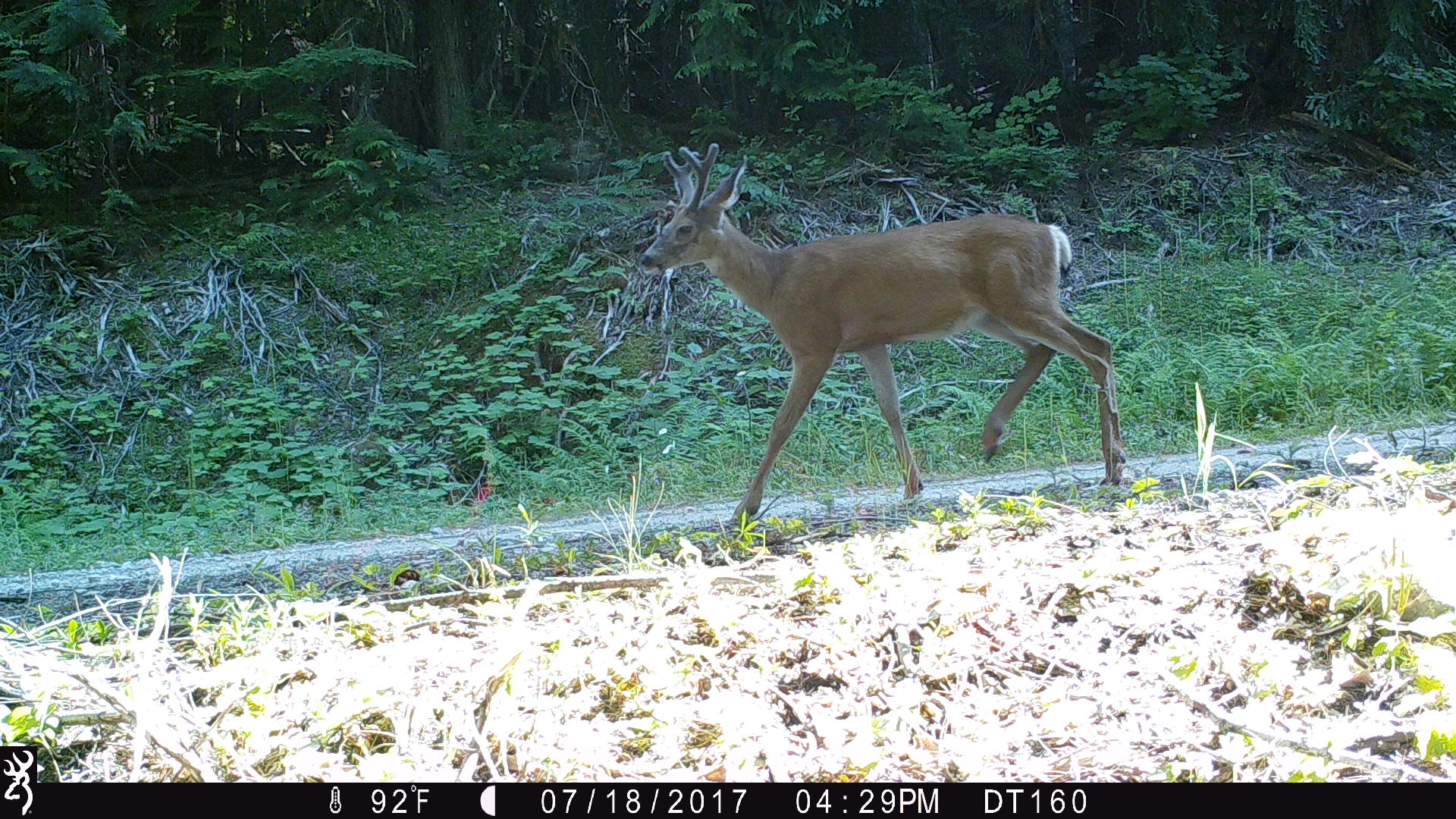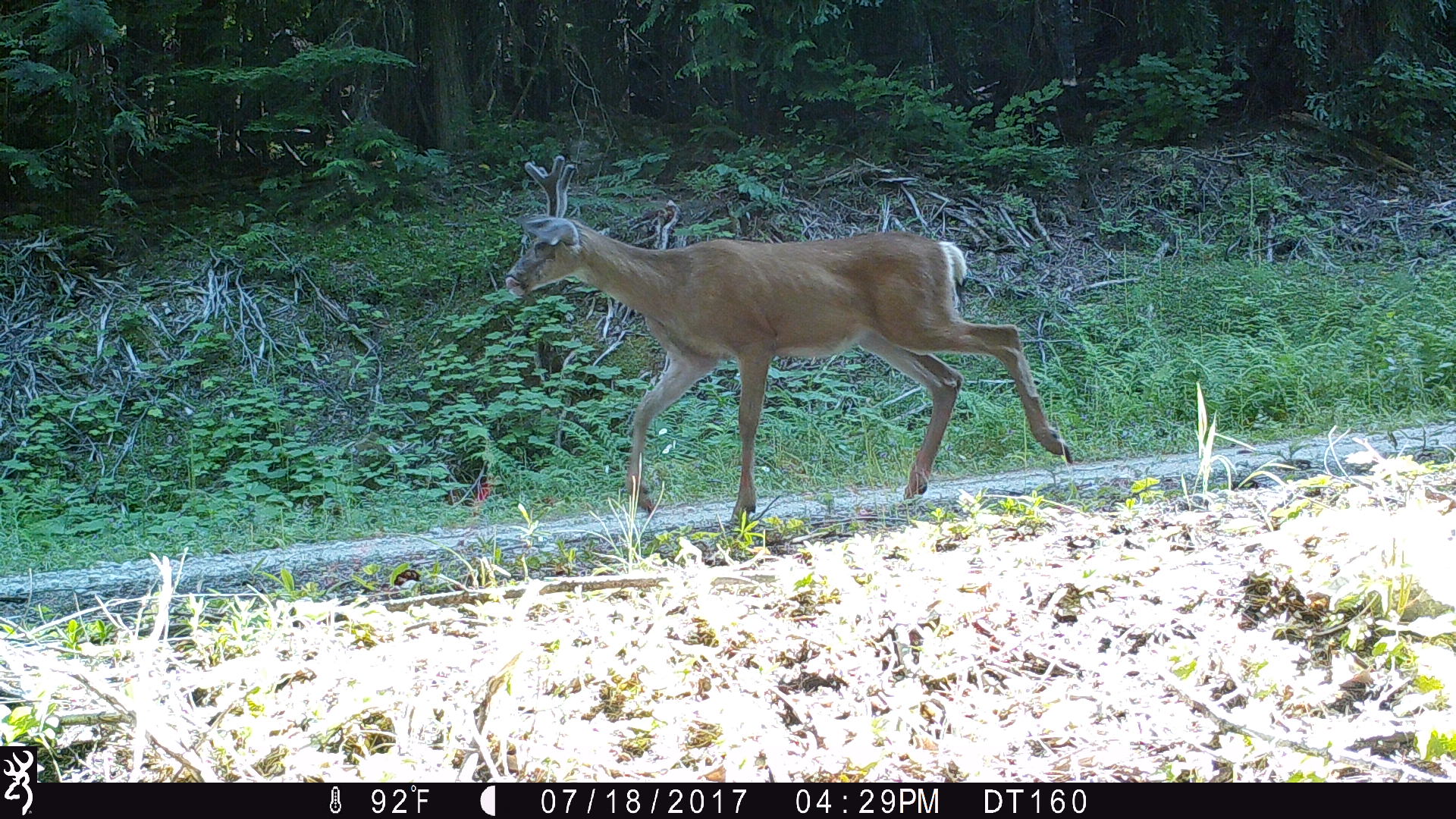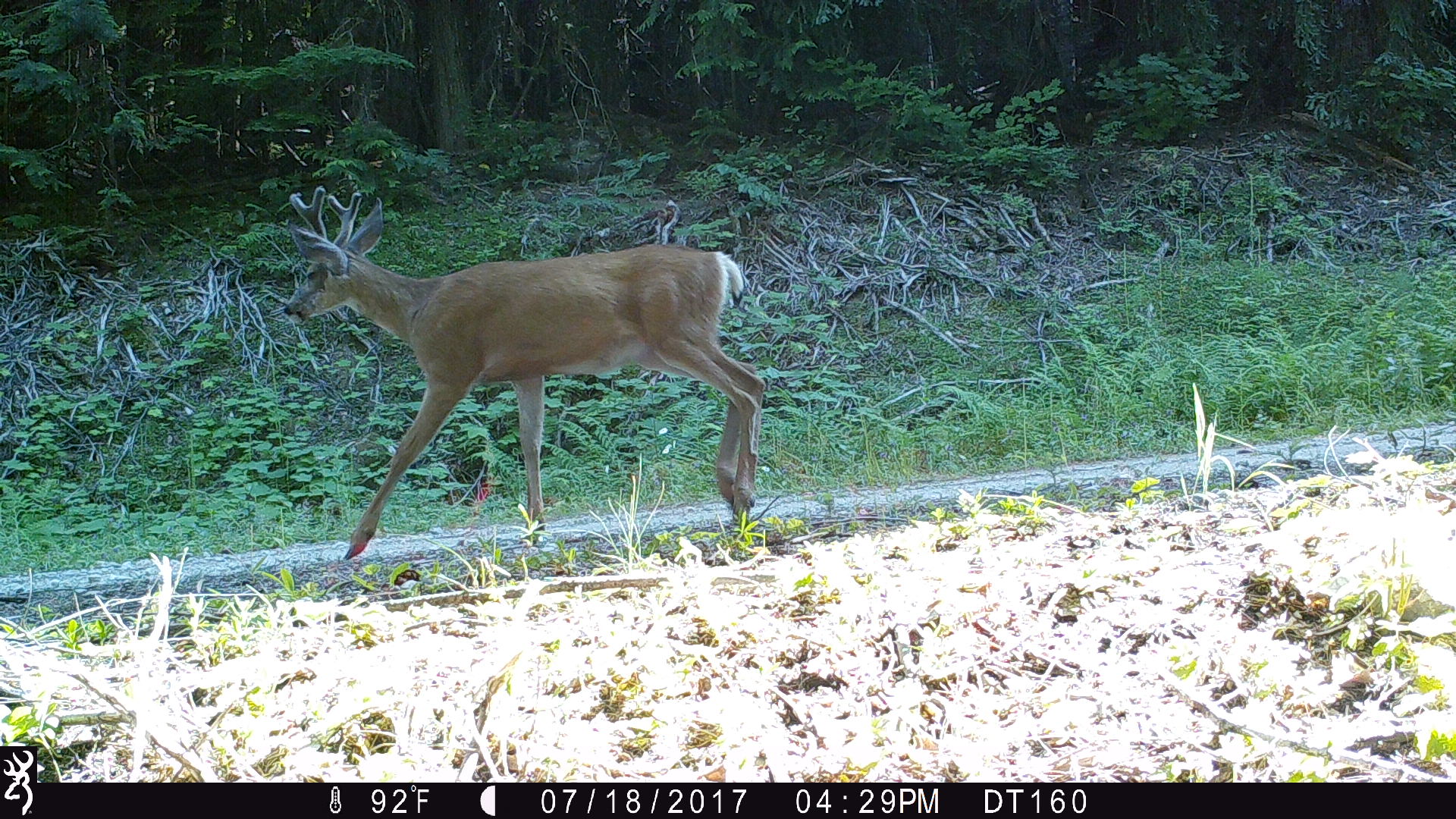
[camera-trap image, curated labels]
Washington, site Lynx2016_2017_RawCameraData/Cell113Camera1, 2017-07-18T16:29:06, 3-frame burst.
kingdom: Animalia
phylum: Chordata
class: Mammalia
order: Artiodactyla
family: Cervidae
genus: Odocoileus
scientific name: Odocoileus hemionus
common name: mule deer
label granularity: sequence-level